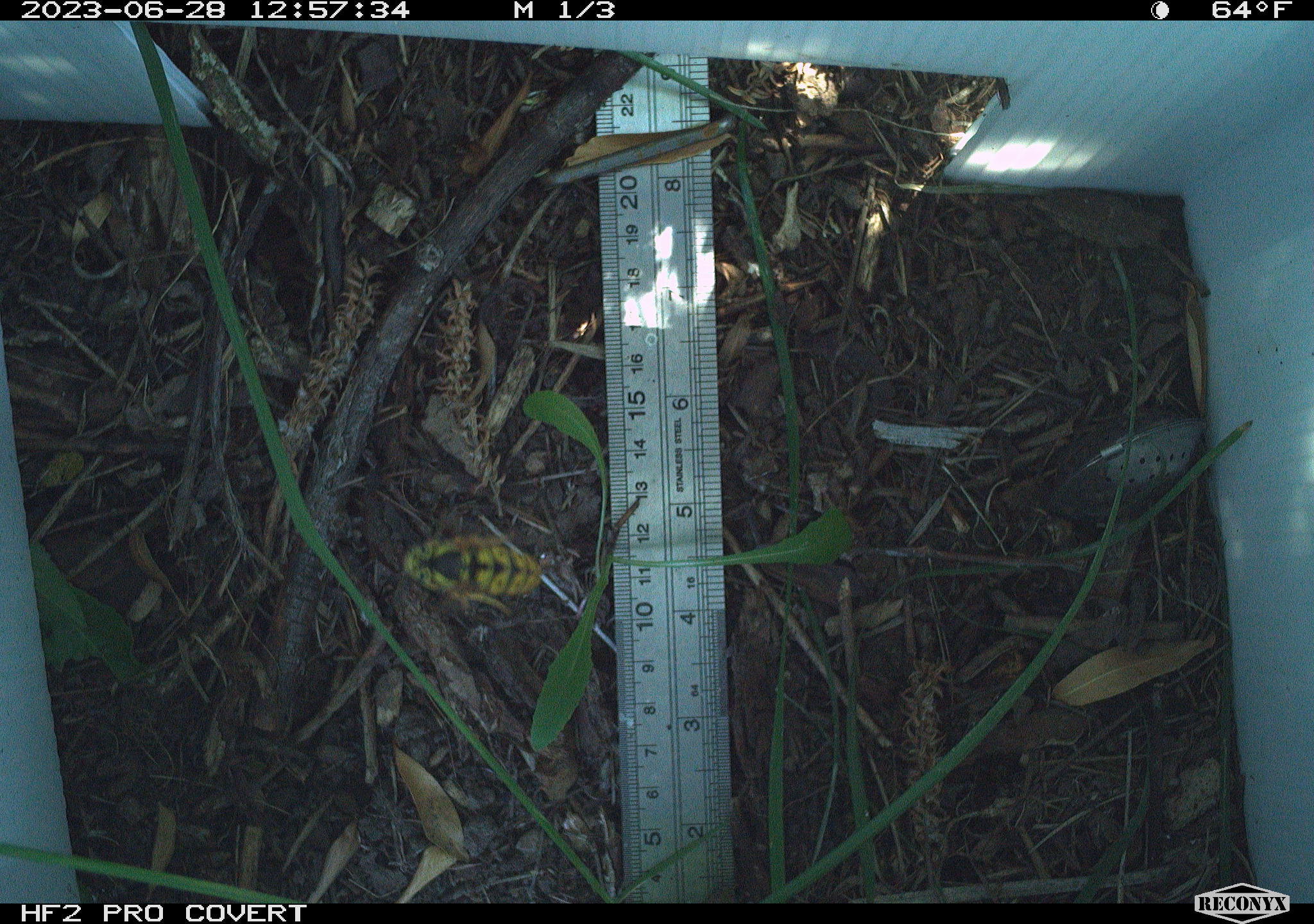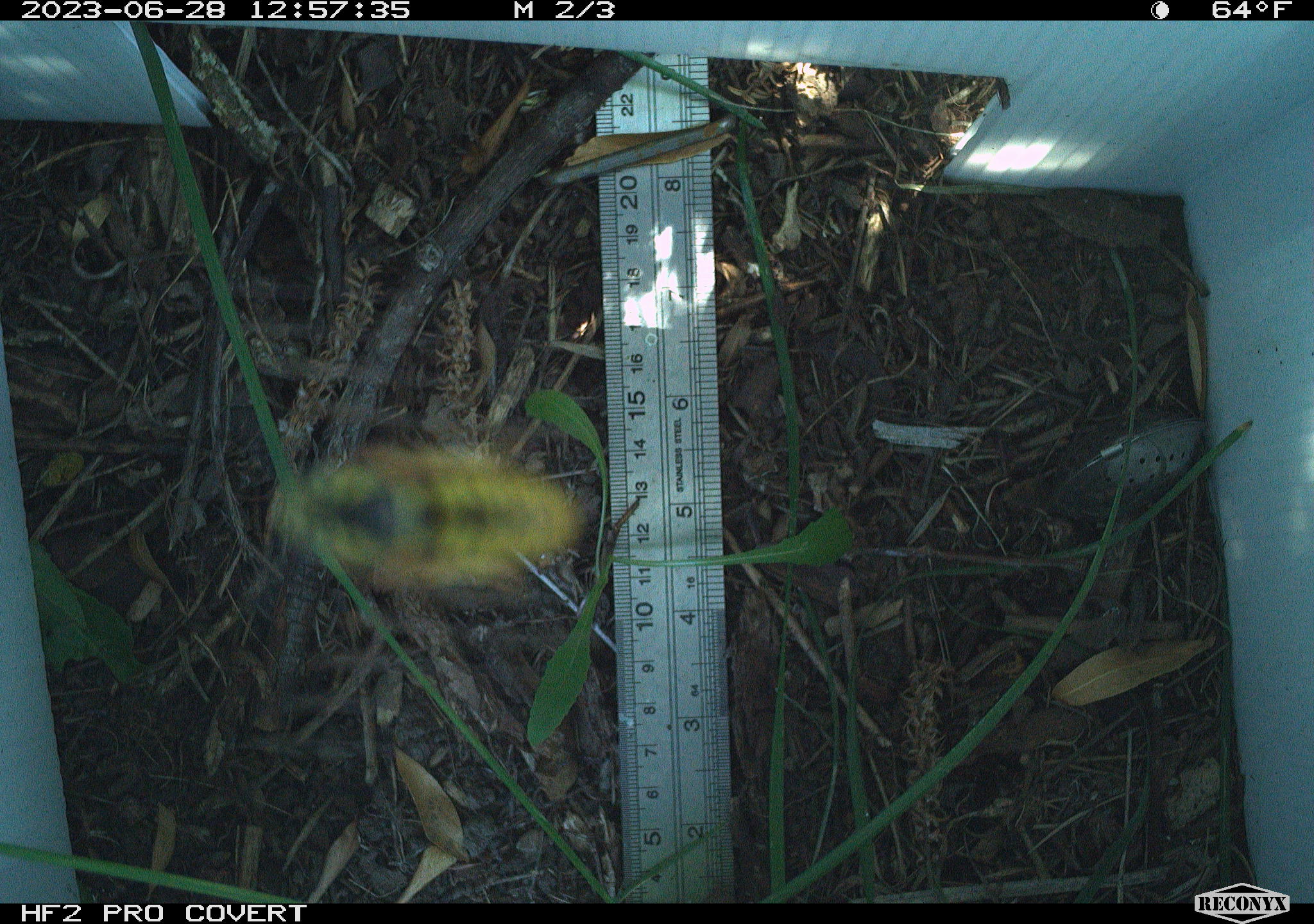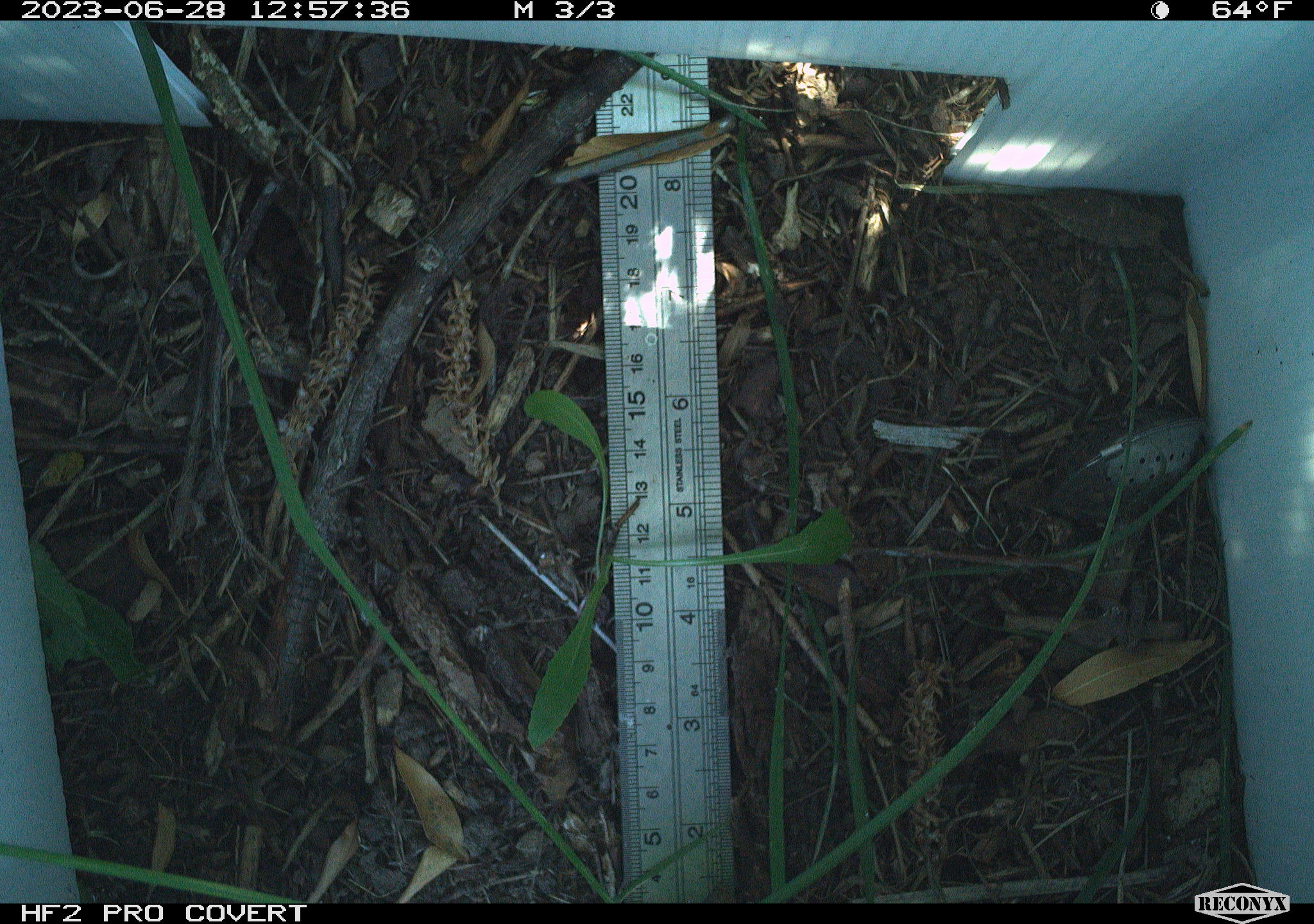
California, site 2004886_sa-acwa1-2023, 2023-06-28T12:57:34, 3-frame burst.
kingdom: Animalia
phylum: Arthropoda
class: Insecta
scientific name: Insecta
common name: insect